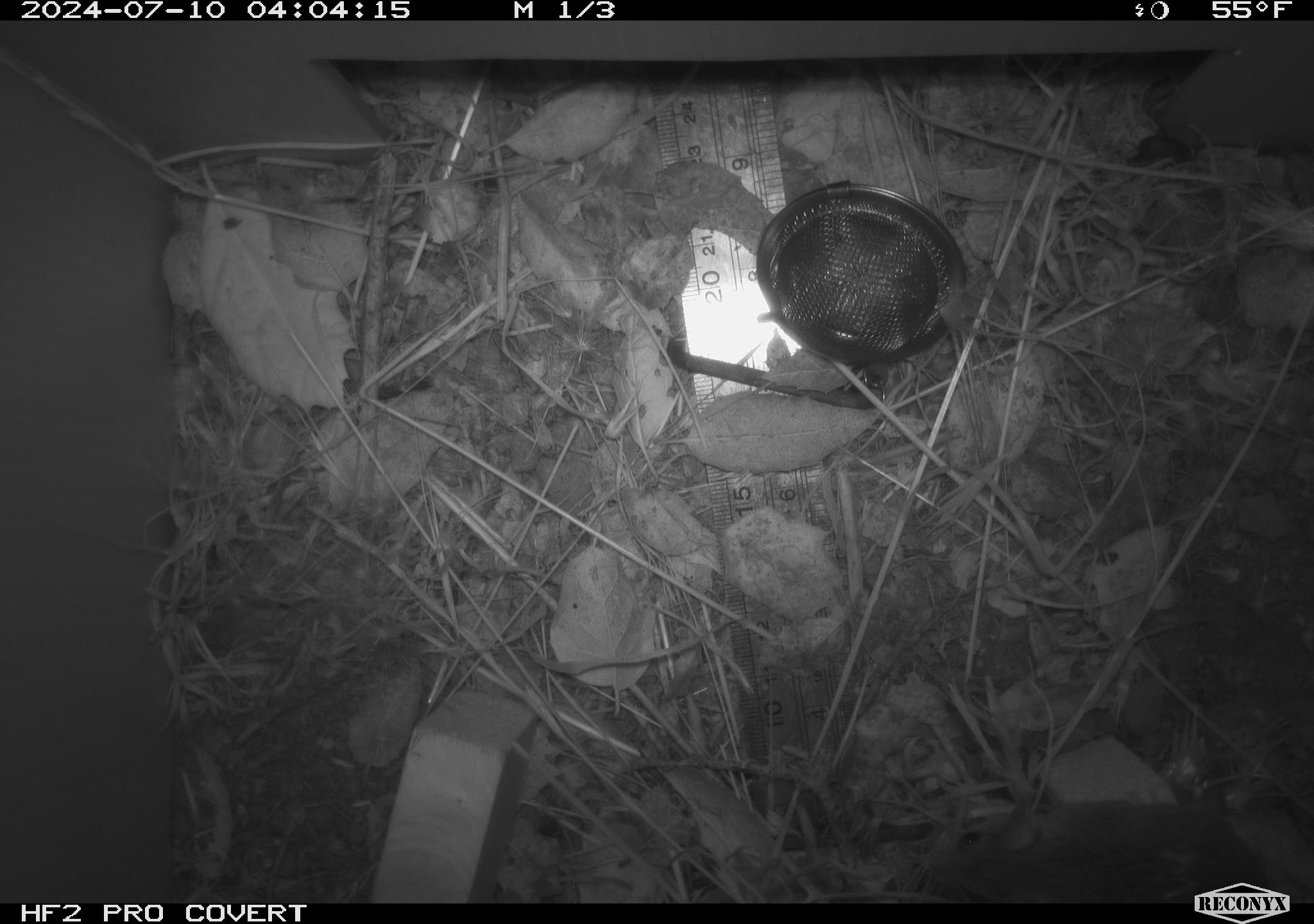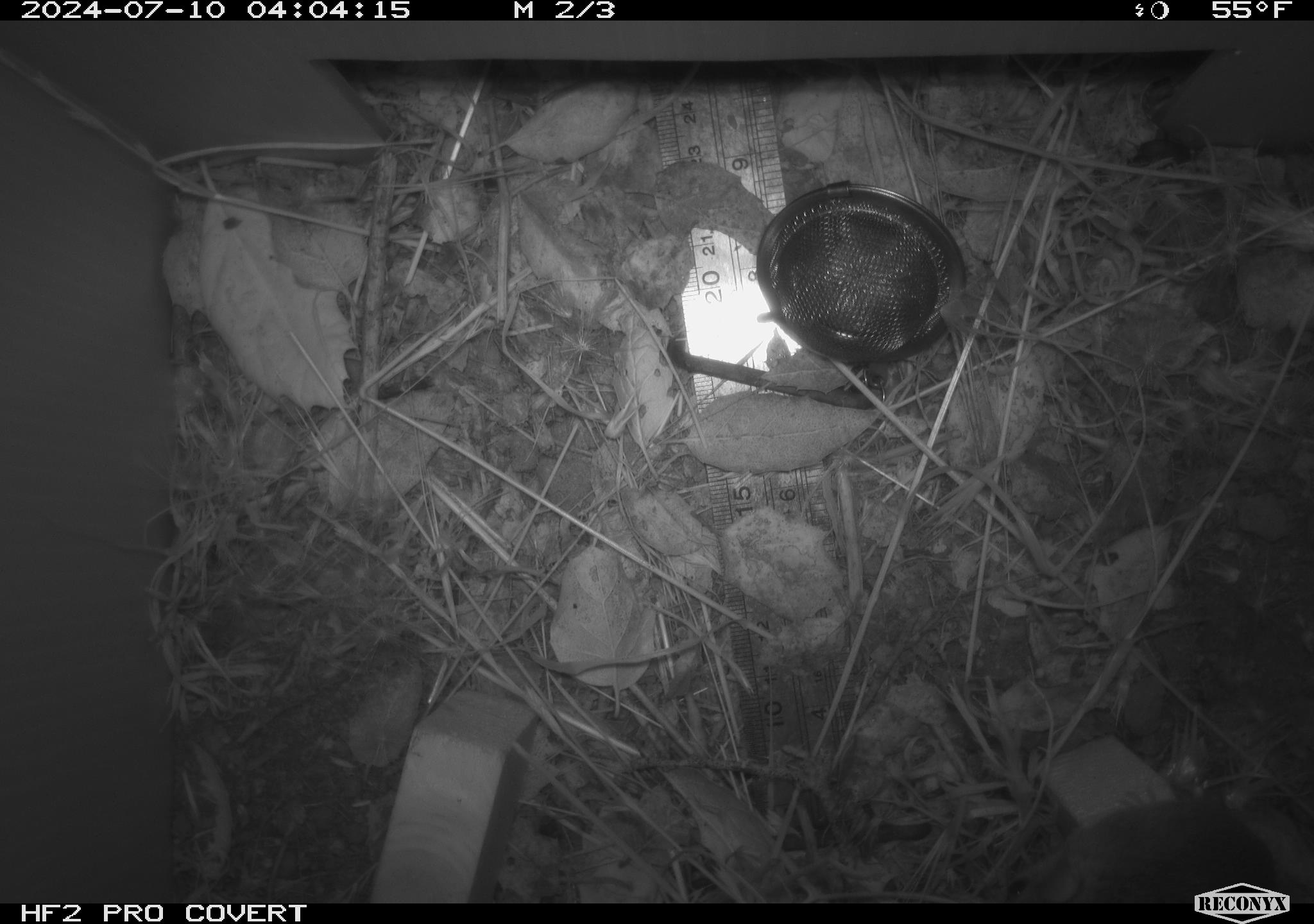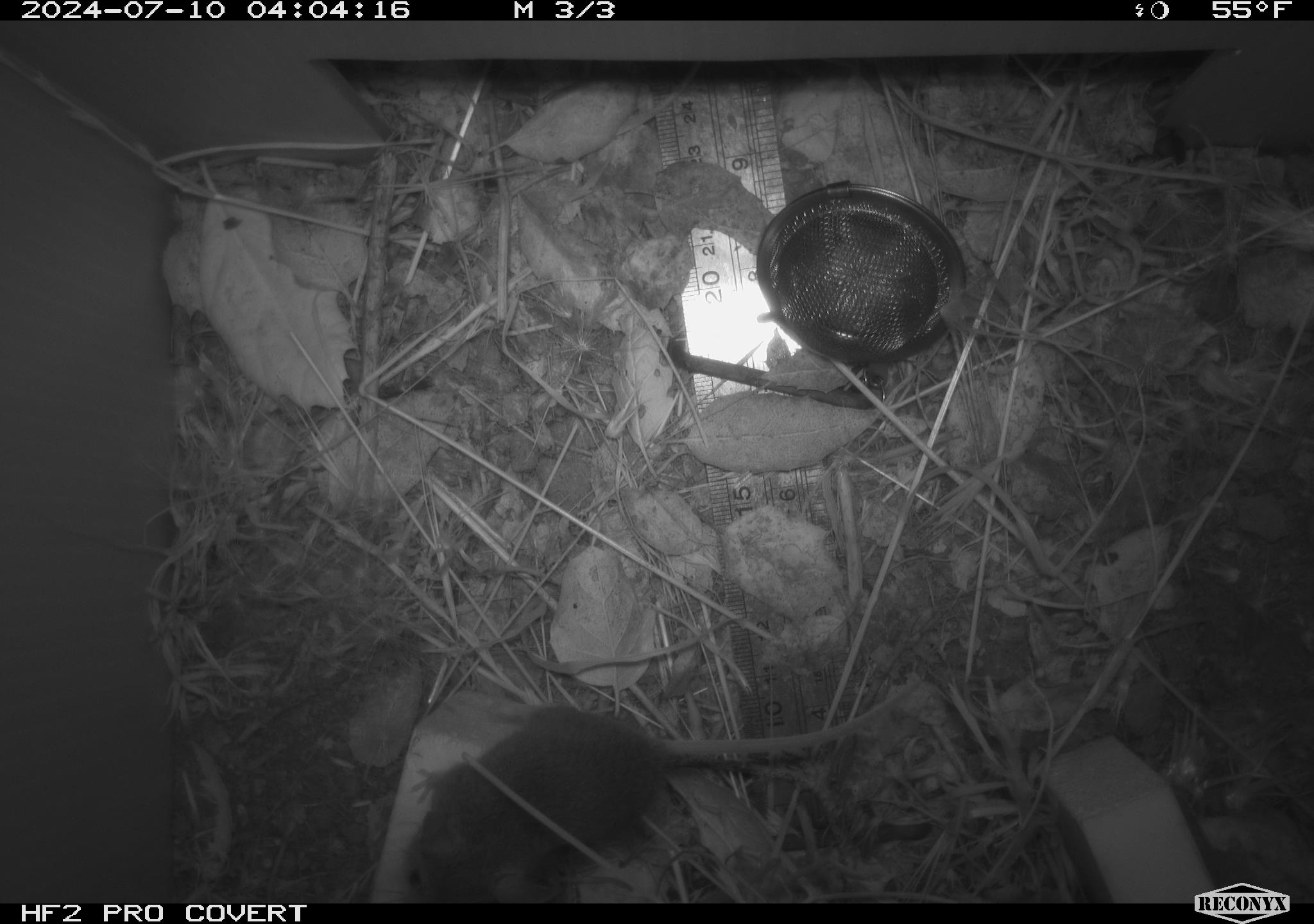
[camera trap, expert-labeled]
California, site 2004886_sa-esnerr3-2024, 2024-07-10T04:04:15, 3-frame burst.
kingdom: Animalia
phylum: Chordata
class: Mammalia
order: Rodentia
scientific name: Rodentia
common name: rodent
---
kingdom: Animalia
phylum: Arthropoda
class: Insecta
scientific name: Insecta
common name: insect